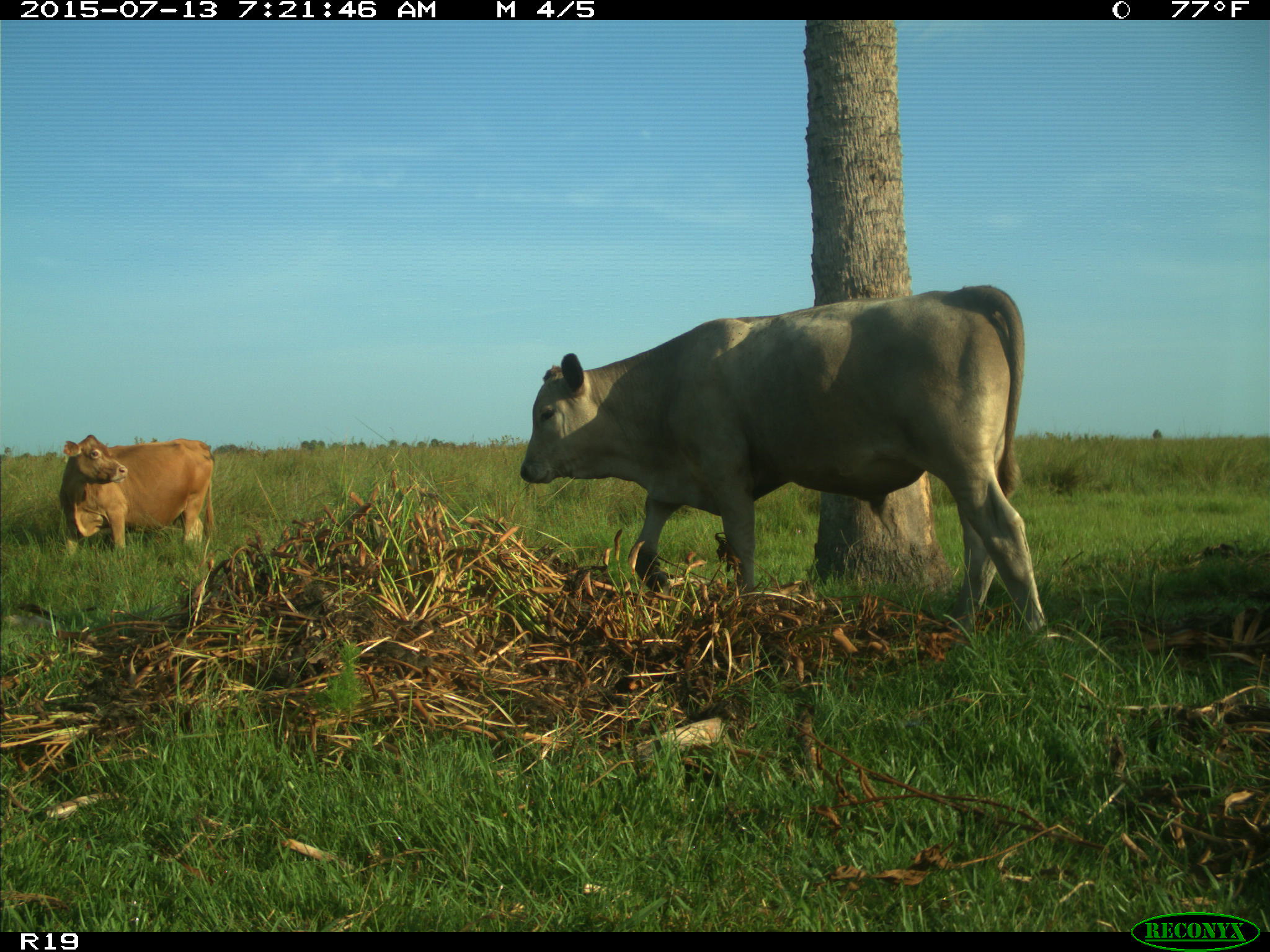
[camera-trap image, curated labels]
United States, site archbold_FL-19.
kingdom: Animalia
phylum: Chordata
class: Mammalia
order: Artiodactyla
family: Bovidae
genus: Bos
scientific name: Bos taurus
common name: domestic cow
Bos taurus (domestic cow).